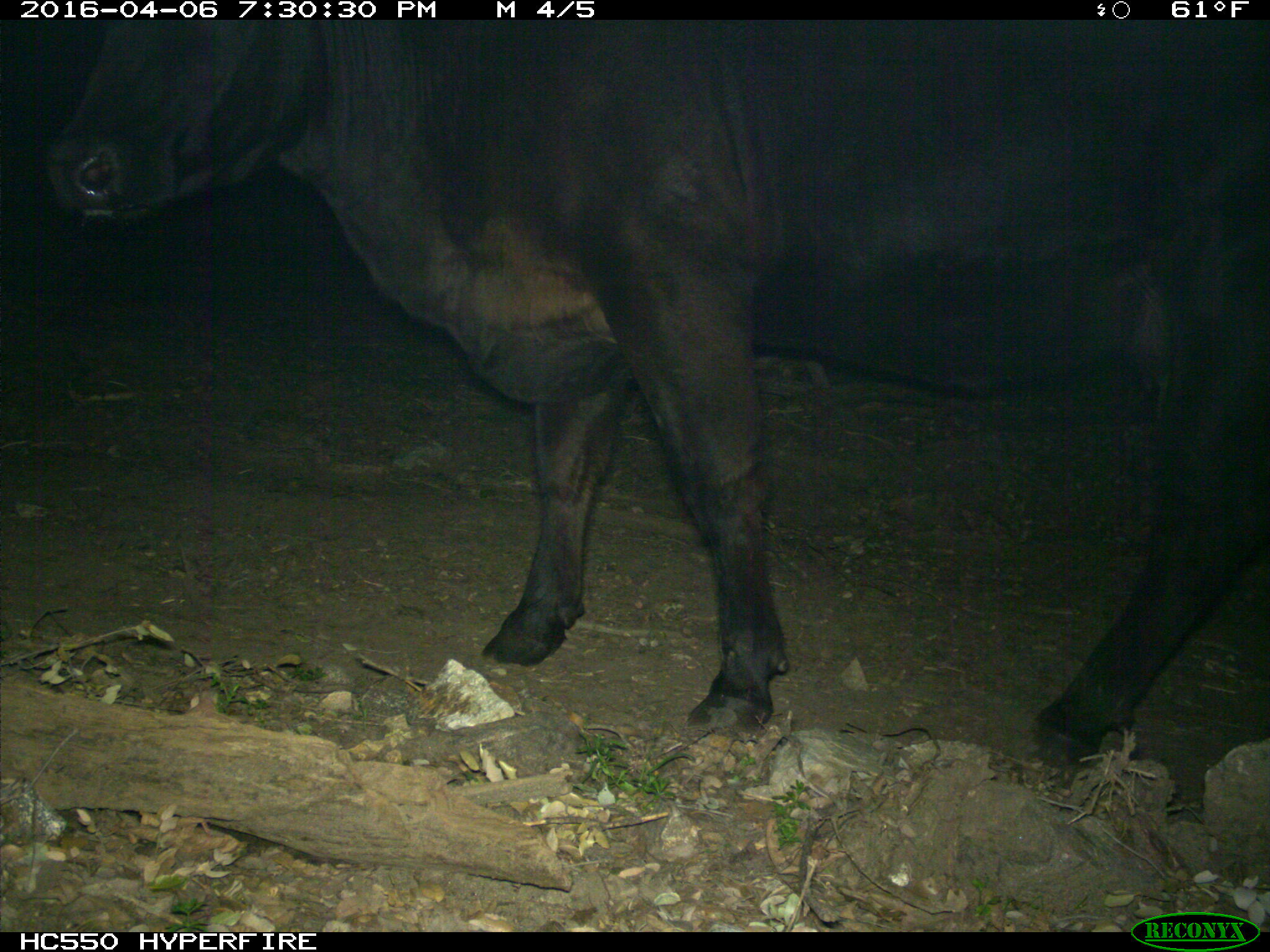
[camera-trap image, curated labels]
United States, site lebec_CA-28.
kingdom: Animalia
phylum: Chordata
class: Mammalia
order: Artiodactyla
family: Bovidae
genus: Bos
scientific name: Bos taurus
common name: domestic cow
Bos taurus (domestic cow).